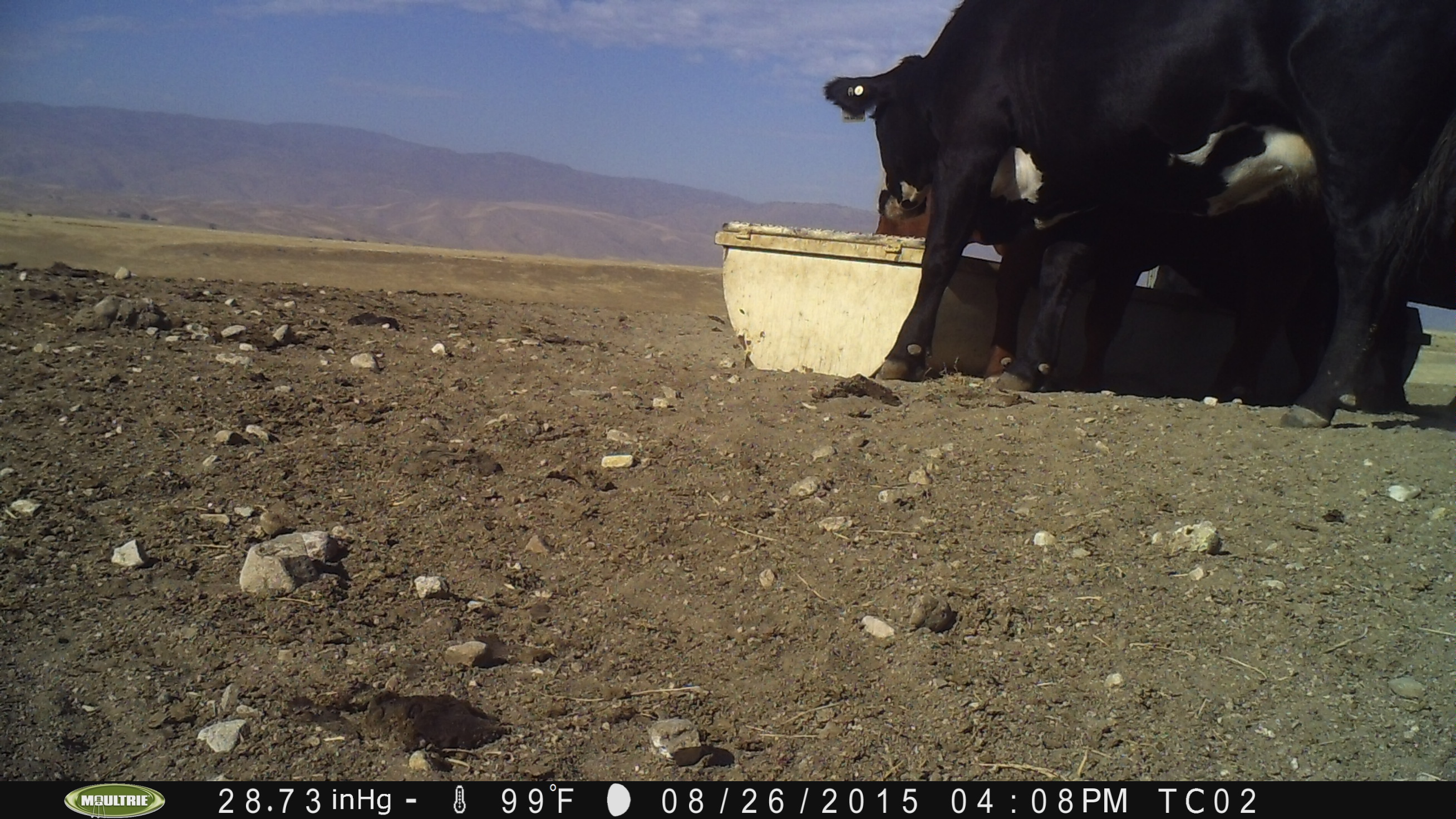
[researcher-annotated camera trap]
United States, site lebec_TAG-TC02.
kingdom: Animalia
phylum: Chordata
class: Mammalia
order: Artiodactyla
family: Bovidae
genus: Bos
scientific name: Bos taurus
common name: domestic cow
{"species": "Bos taurus (domestic cow)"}